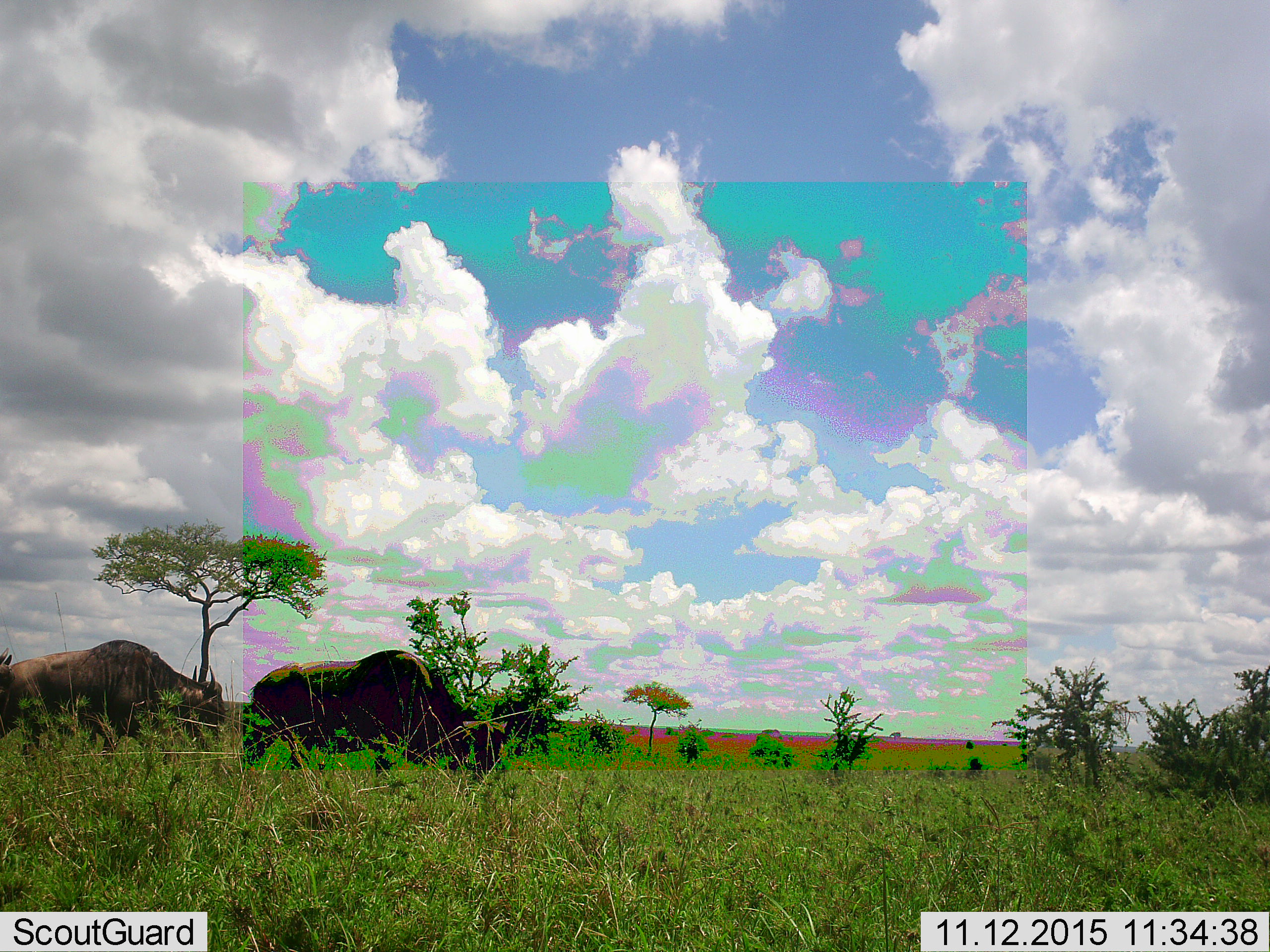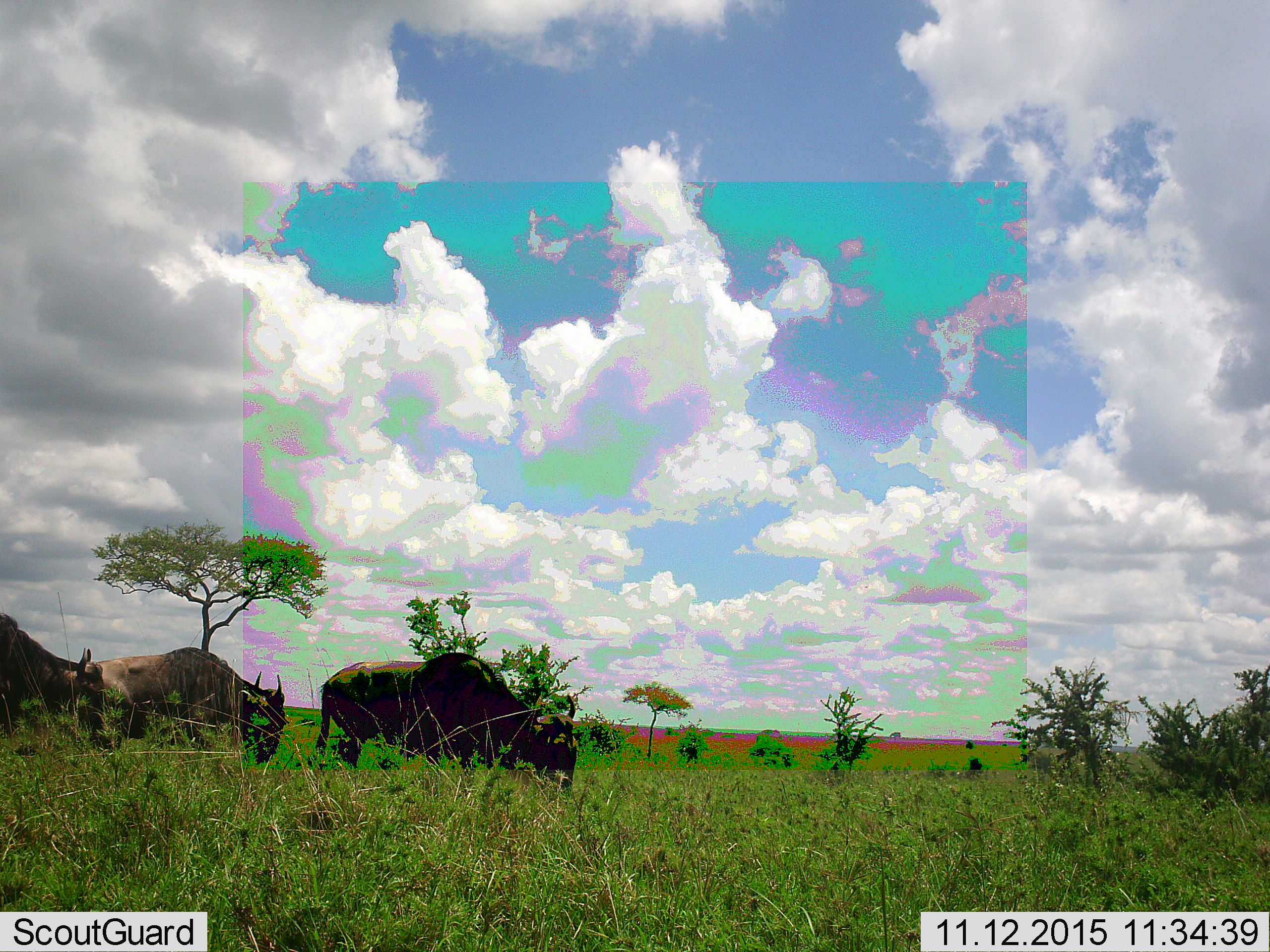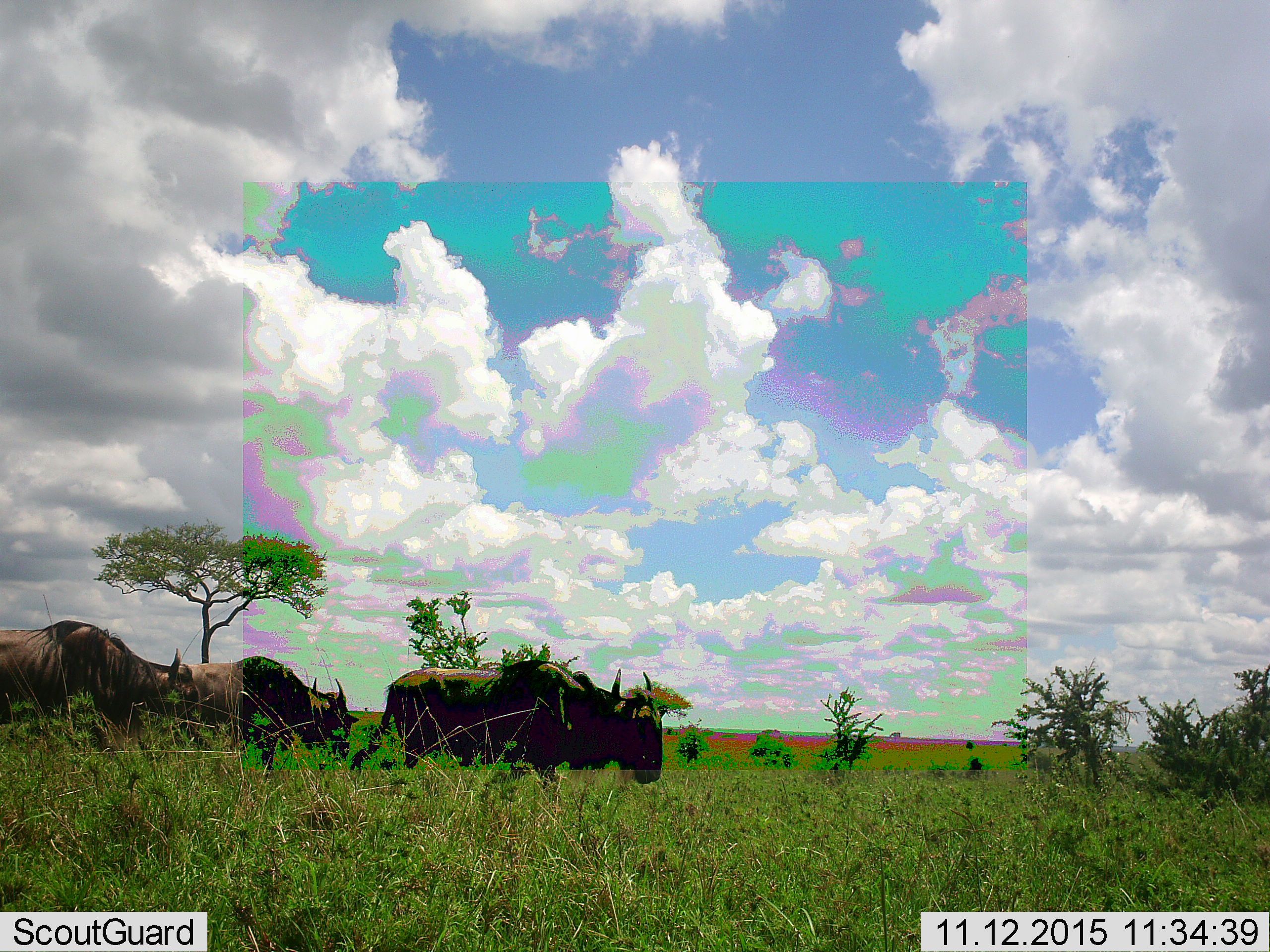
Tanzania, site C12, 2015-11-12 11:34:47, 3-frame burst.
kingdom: Animalia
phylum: Chordata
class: Mammalia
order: Artiodactyla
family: Bovidae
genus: Connochaetes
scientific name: Connochaetes taurinus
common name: blue wildebeest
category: wildebeest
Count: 3.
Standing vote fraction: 7%.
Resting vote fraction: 0%.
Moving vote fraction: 93%.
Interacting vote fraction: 0%.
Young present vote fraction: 0%.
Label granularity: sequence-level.